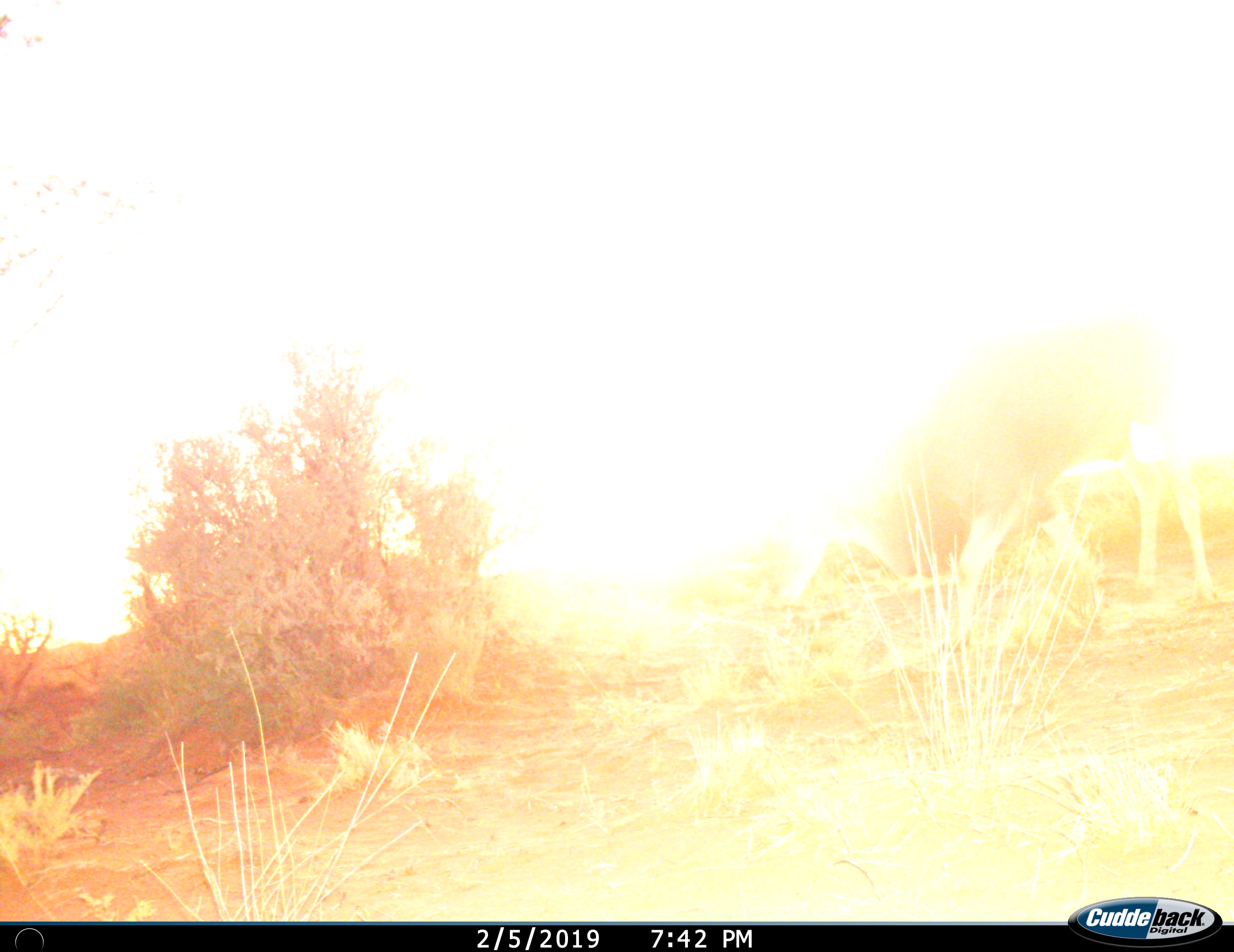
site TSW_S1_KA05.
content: unidentified animal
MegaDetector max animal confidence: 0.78